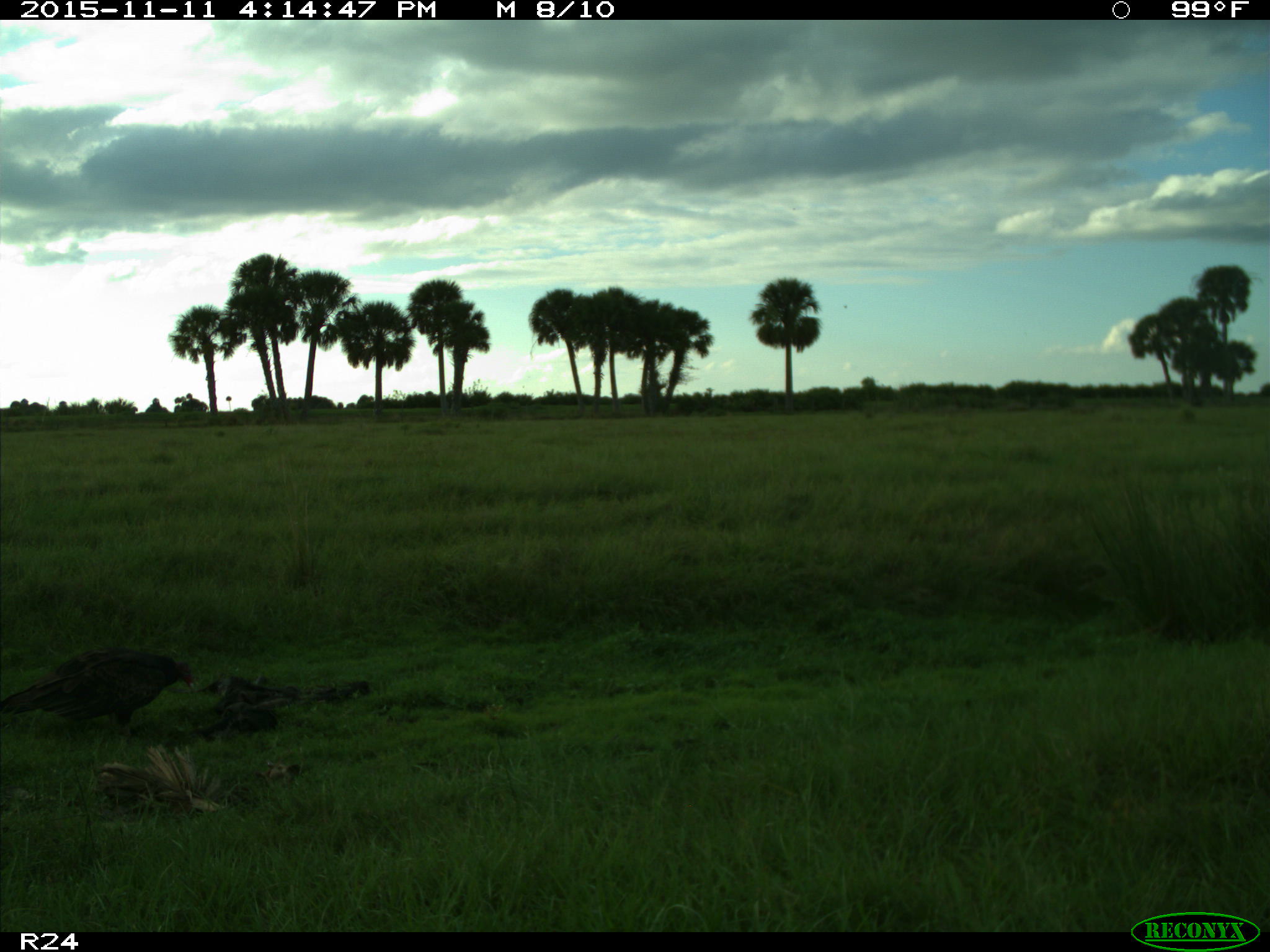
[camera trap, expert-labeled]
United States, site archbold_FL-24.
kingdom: Animalia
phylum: Chordata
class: Aves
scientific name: Aves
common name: birds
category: unidentified bird